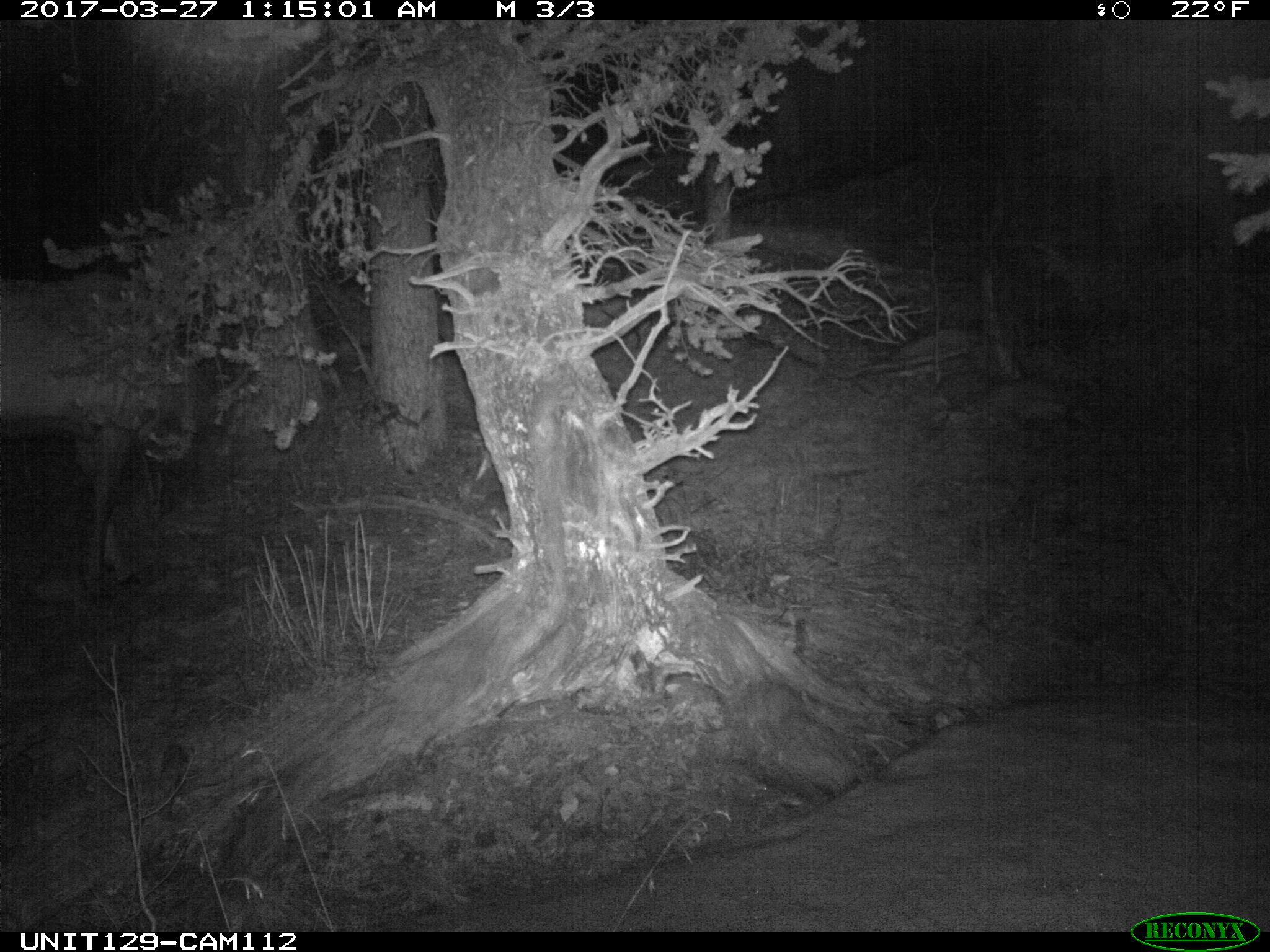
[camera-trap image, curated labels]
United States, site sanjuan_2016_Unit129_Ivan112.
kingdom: Animalia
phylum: Chordata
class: Mammalia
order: Artiodactyla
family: Cervidae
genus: Cervus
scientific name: Cervus elaphus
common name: red deer